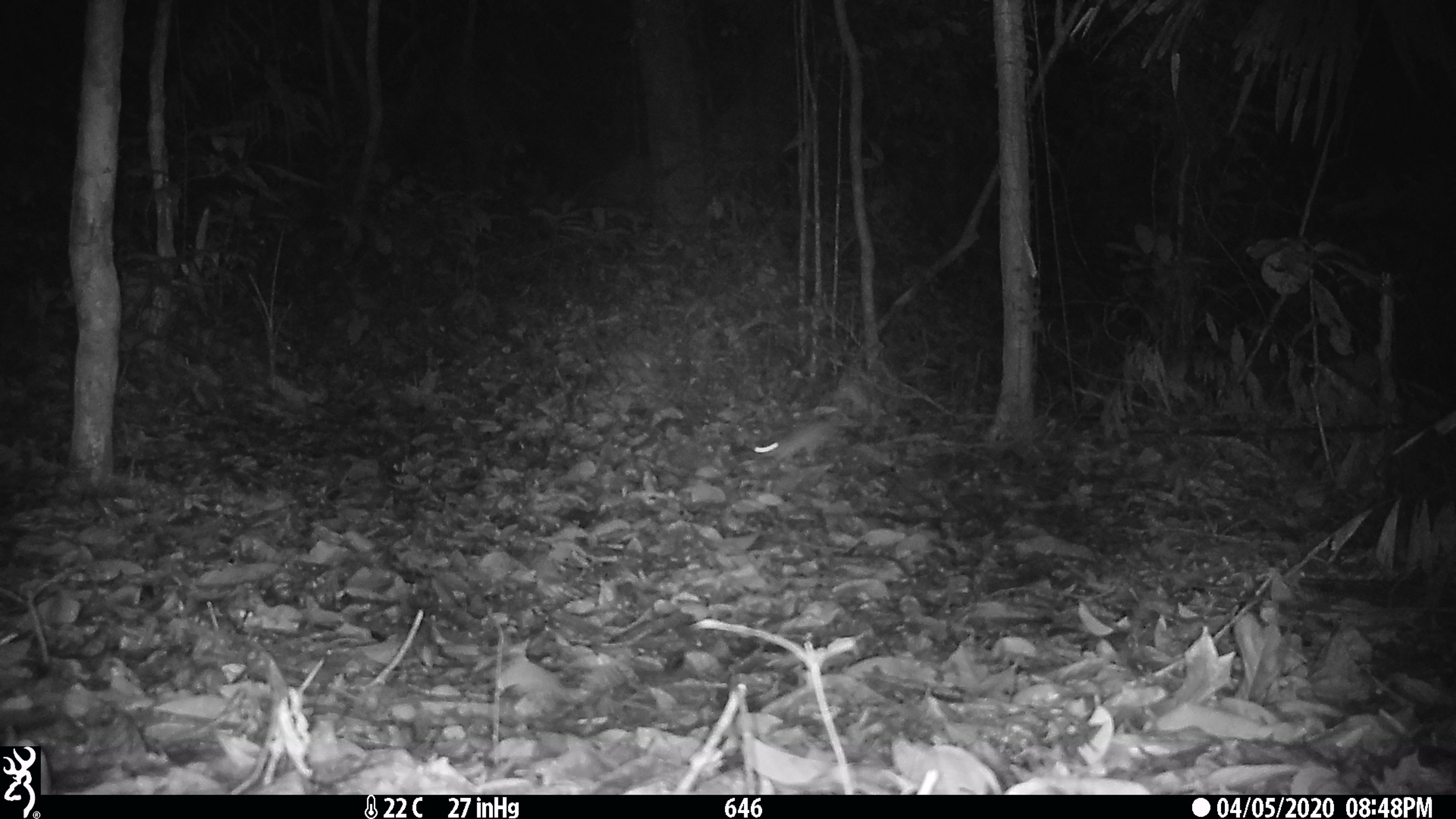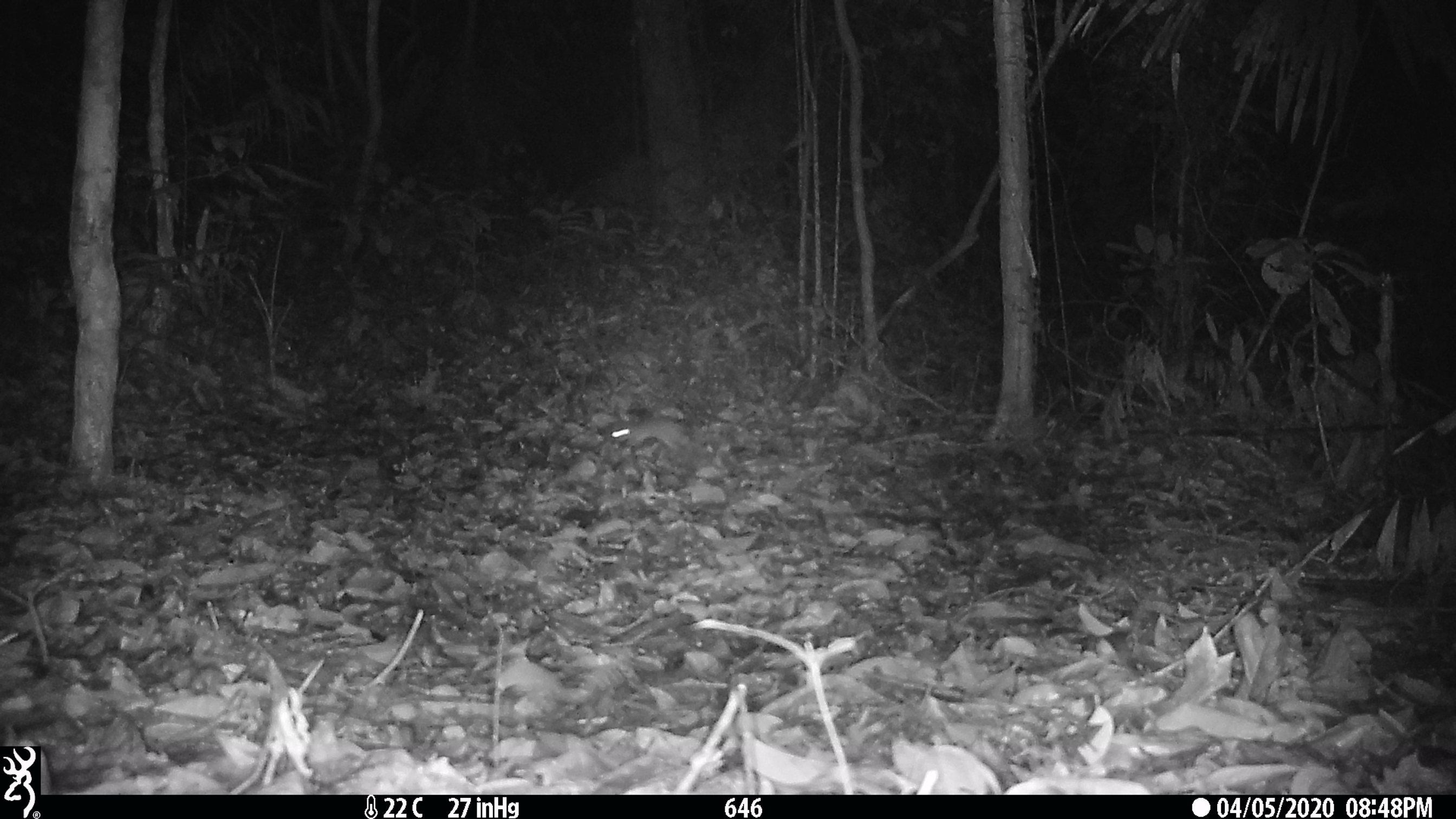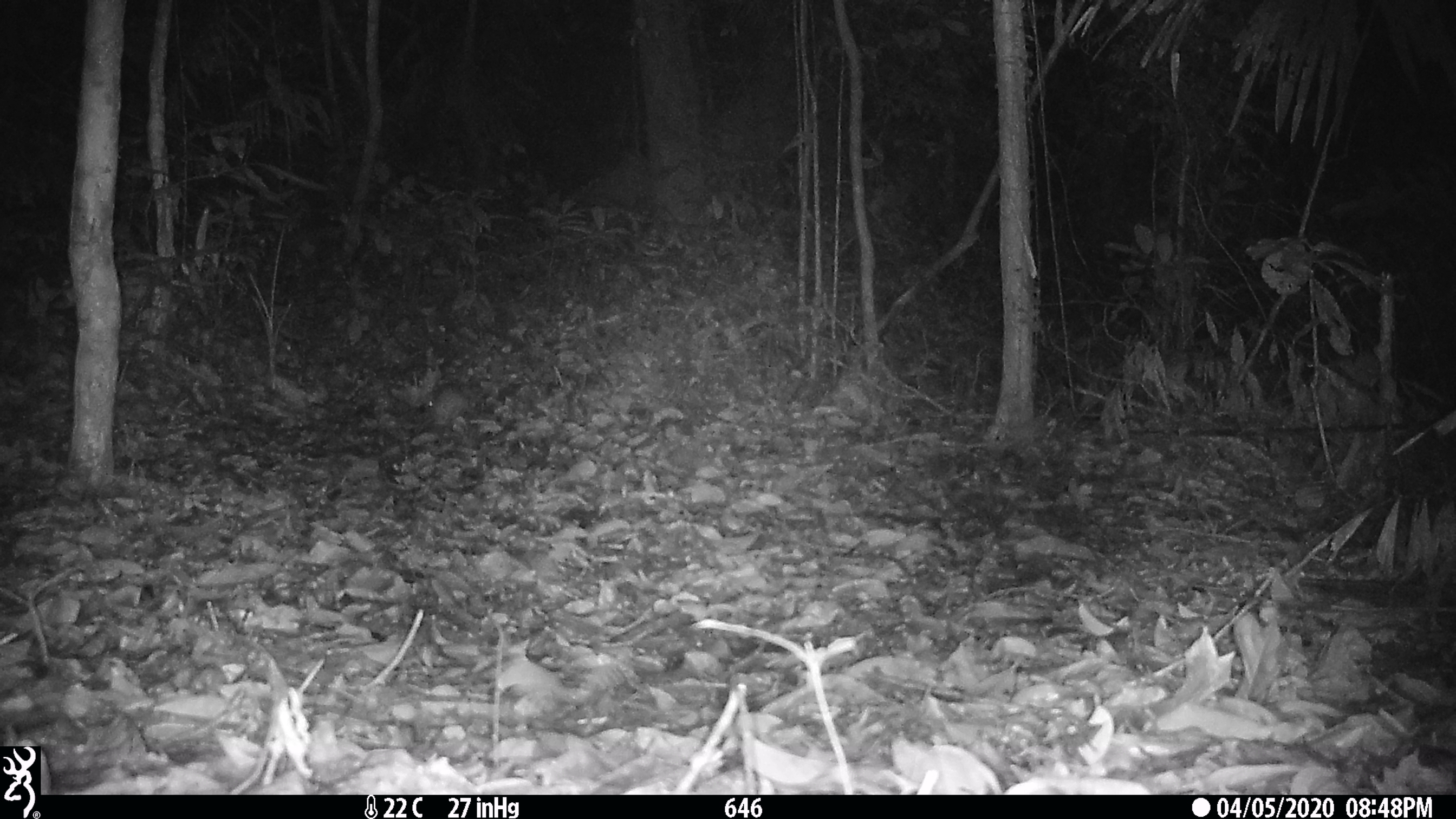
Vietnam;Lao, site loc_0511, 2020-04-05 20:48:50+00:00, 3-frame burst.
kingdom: Animalia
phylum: Chordata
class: Mammalia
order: Rodentia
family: Muridae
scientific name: Muridae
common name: old-world mice and rats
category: unidentified murid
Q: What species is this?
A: Unidentified murid (old-world mice and rats) (Muridae).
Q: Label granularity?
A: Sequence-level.